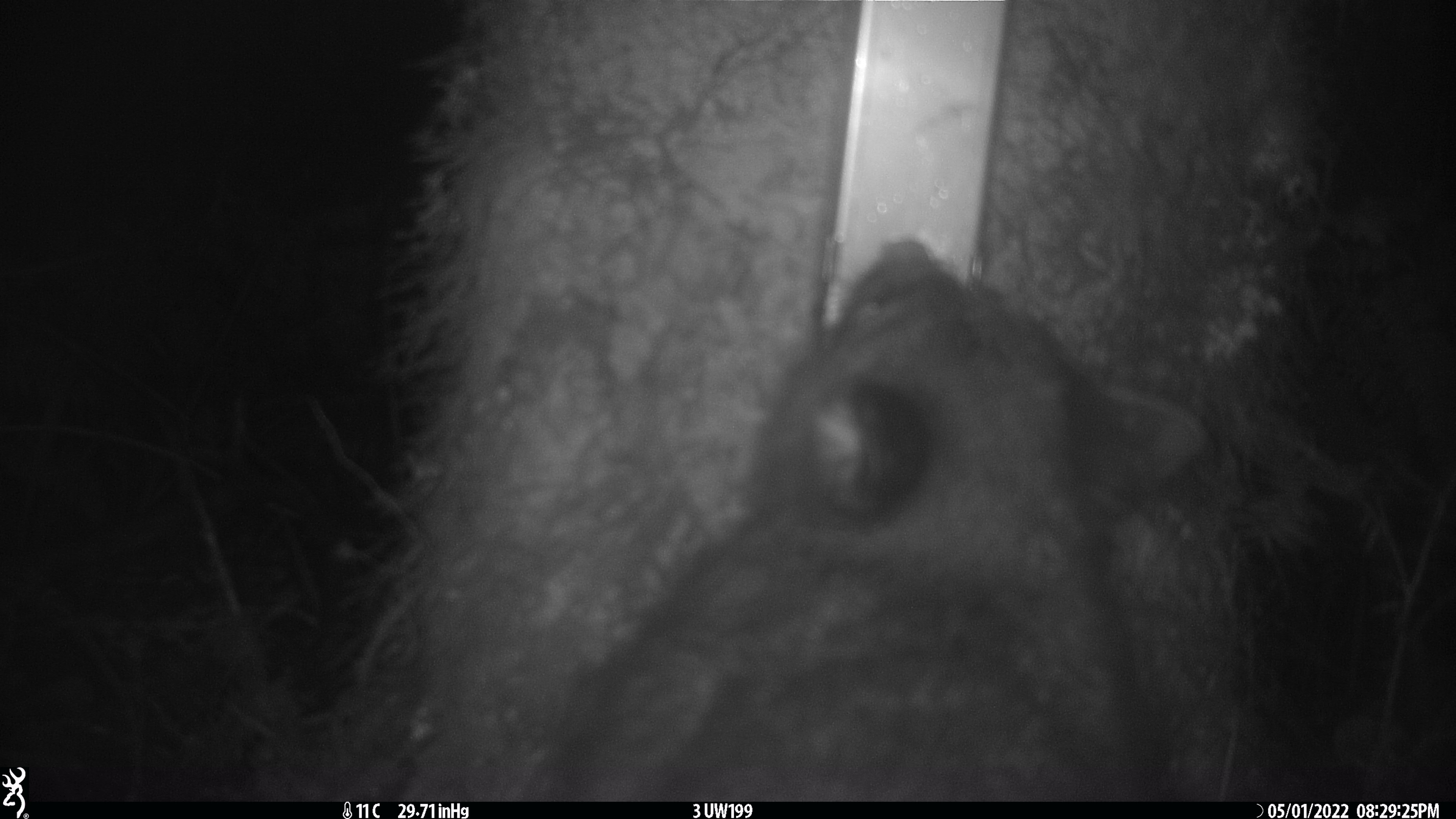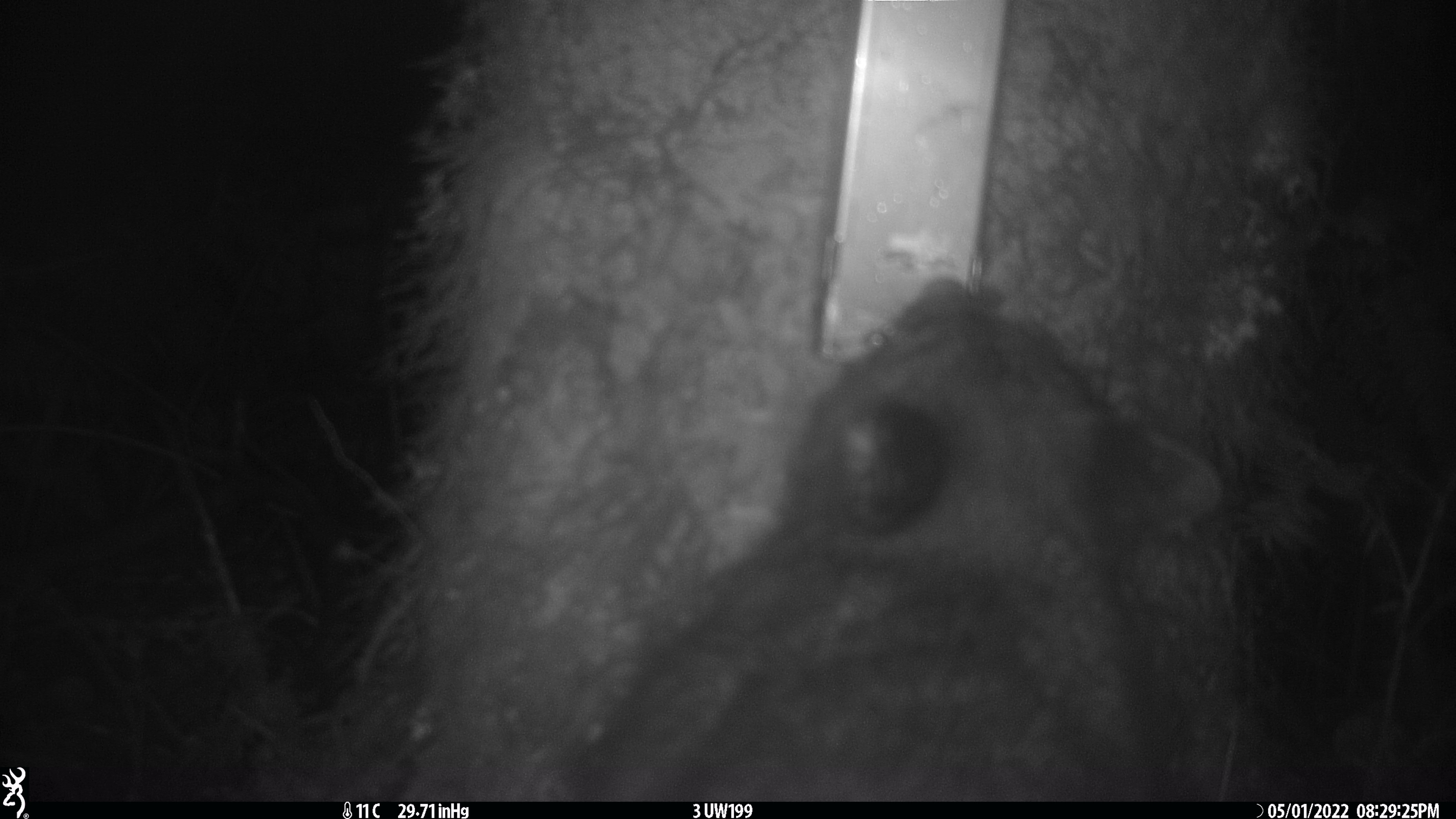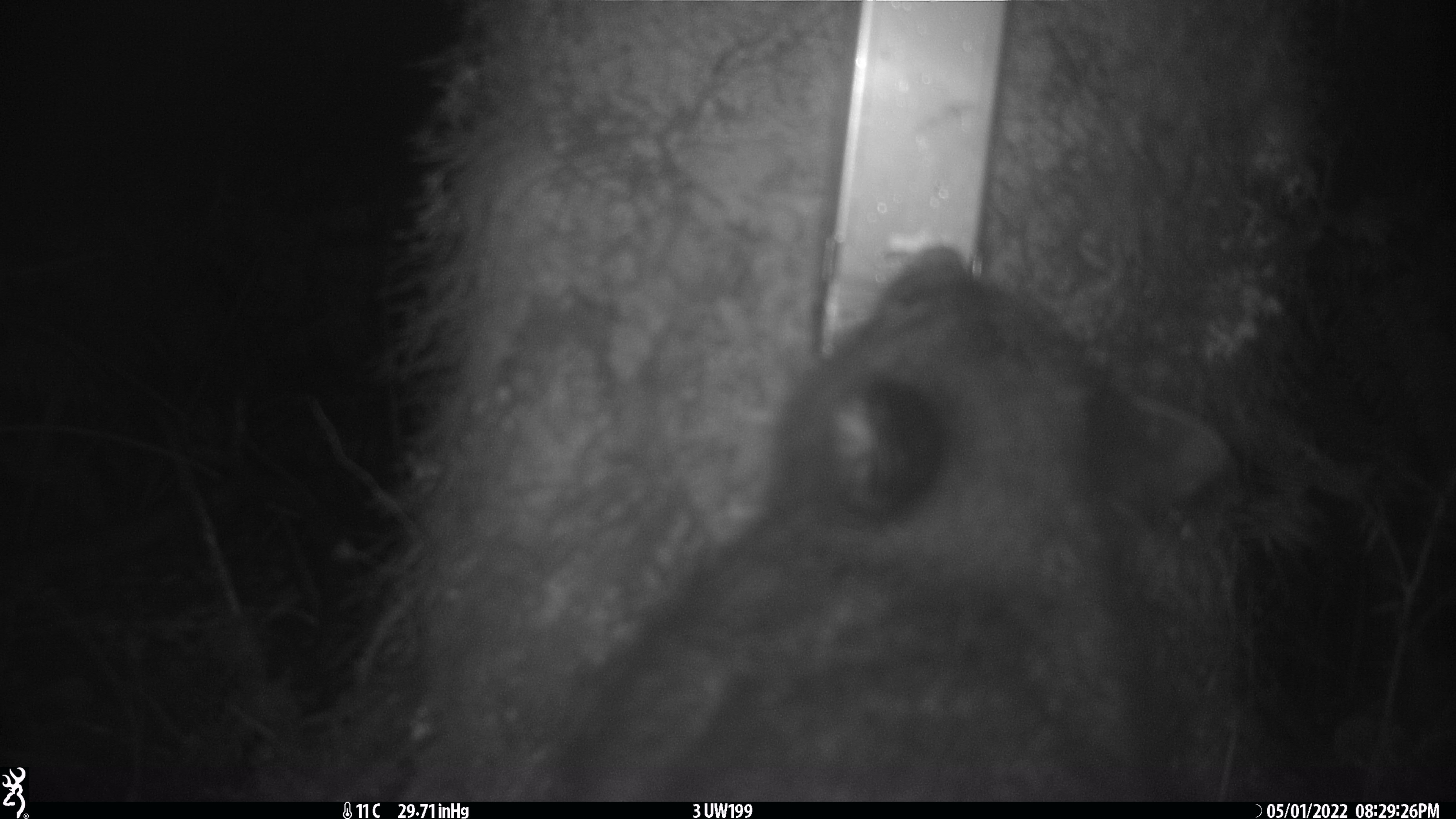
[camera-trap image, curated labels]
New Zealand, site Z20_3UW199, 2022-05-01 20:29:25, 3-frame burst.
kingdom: Animalia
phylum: Chordata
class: Mammalia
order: Diprotodontia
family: Phalangeridae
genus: Trichosurus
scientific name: Trichosurus vulpecula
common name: common brushtail possum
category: possum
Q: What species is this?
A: Possum (common brushtail possum) (Trichosurus vulpecula).